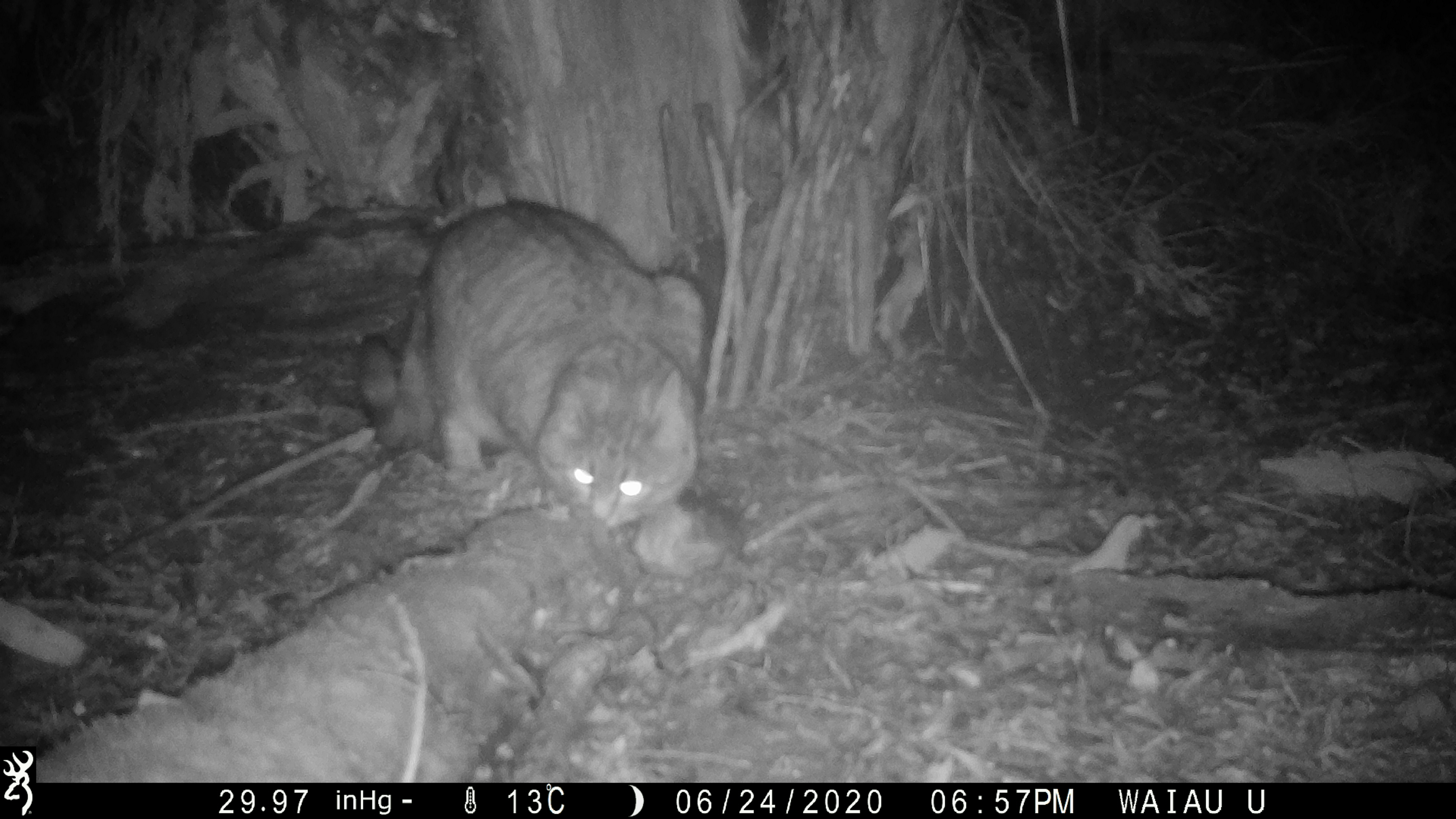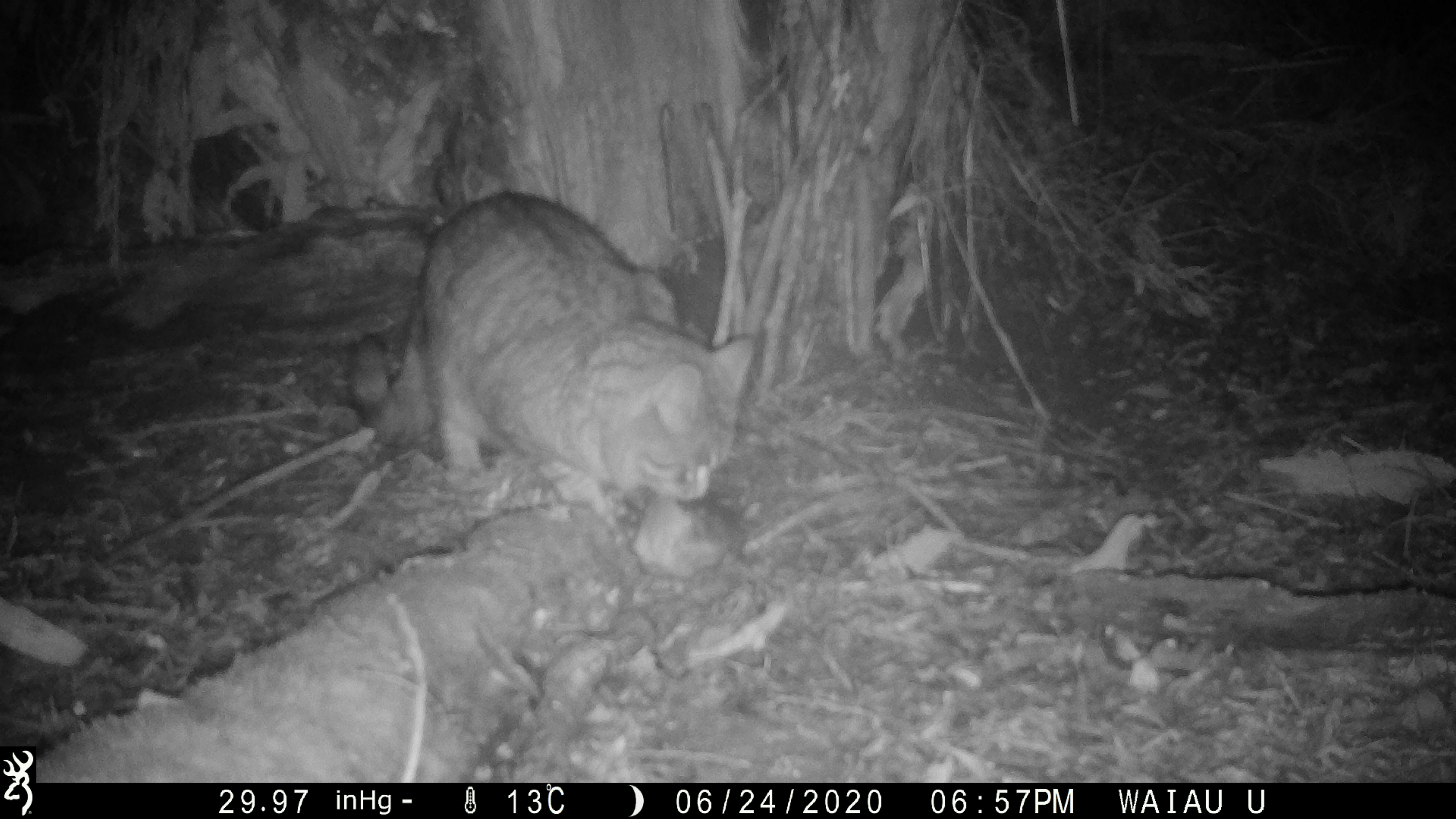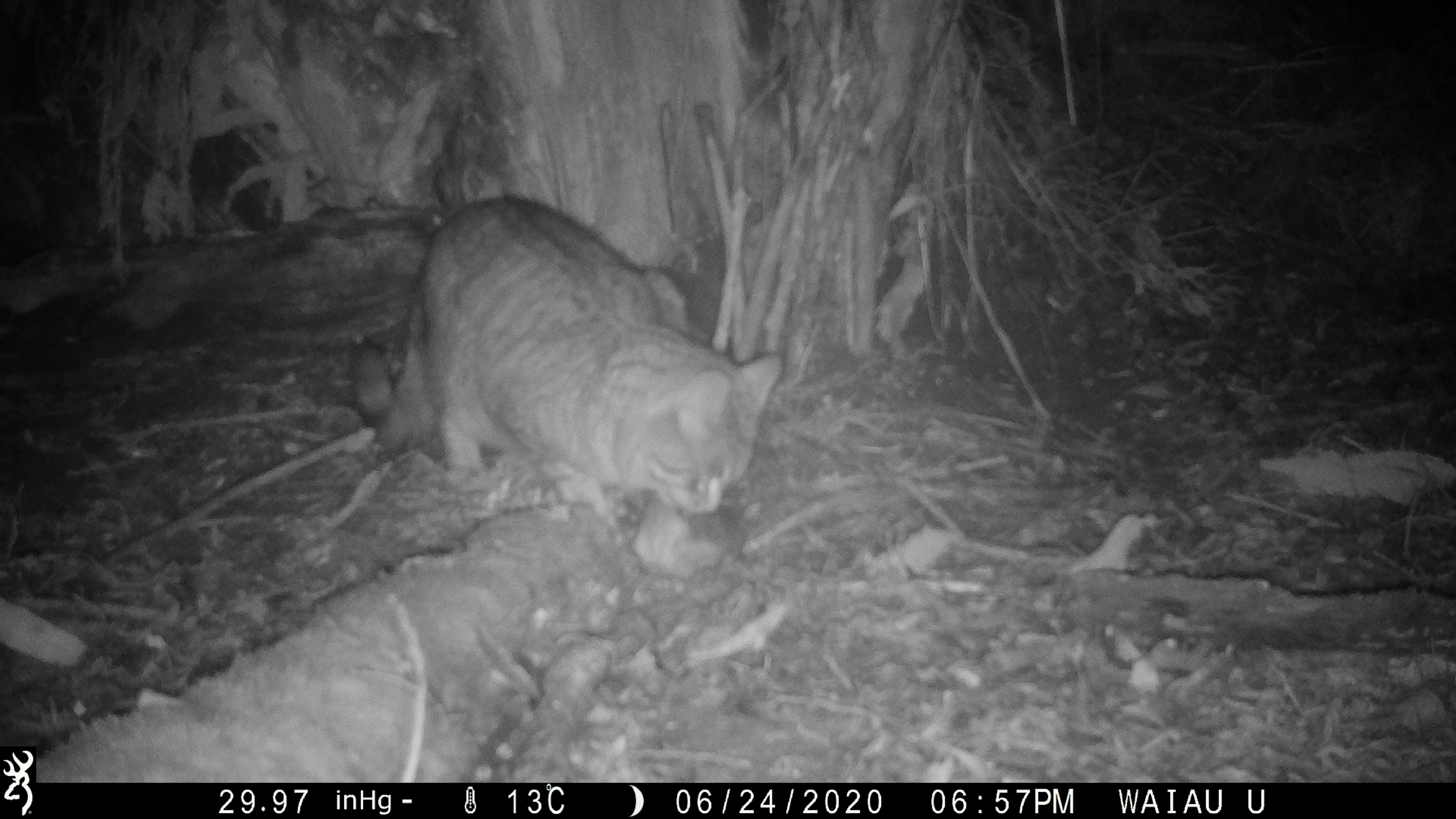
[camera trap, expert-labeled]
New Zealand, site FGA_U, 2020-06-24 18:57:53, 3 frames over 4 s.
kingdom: Animalia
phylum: Chordata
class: Mammalia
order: Carnivora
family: Felidae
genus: Felis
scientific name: Felis catus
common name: domestic cat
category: cat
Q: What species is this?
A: Cat (domestic cat) (Felis catus).